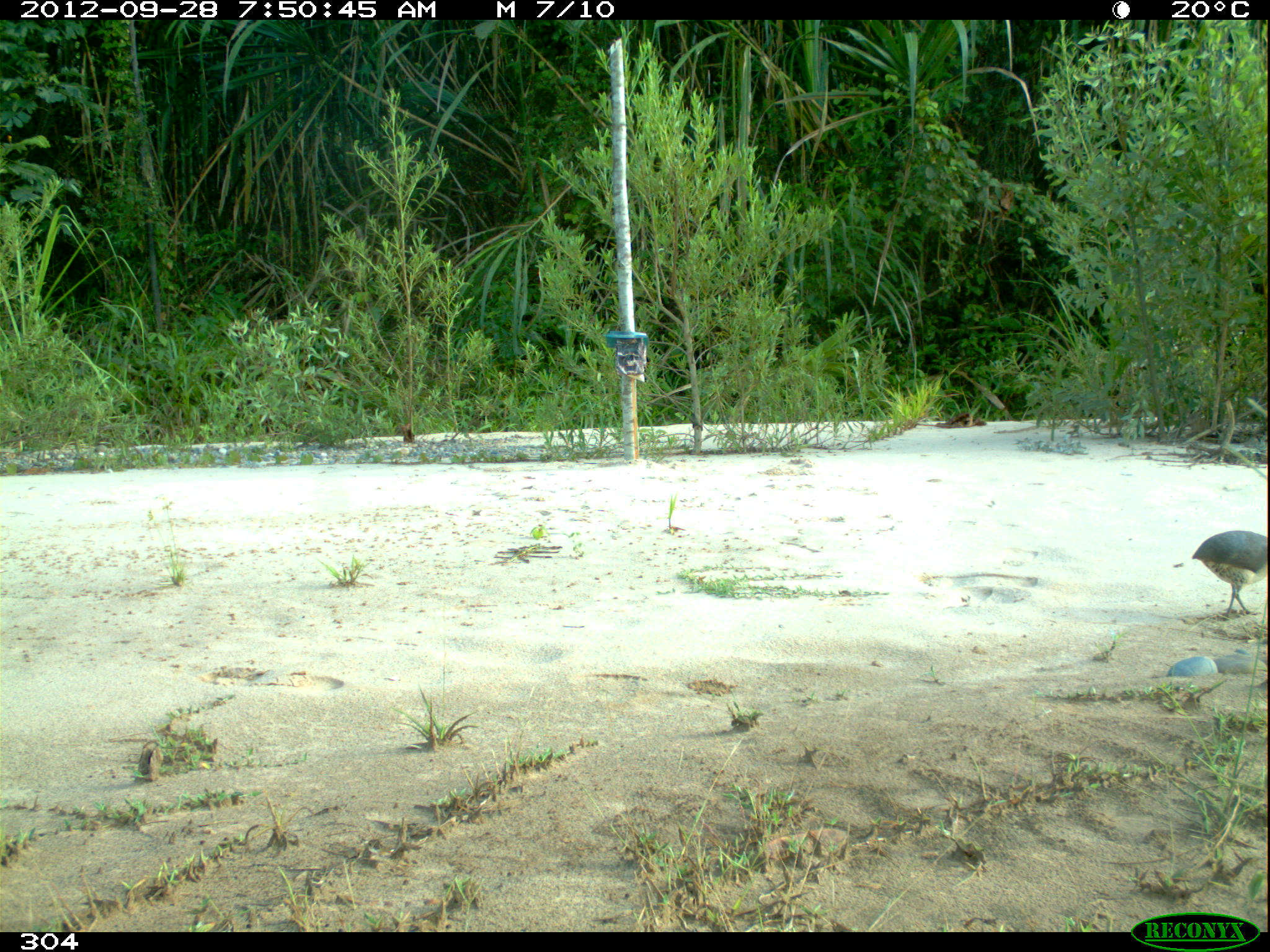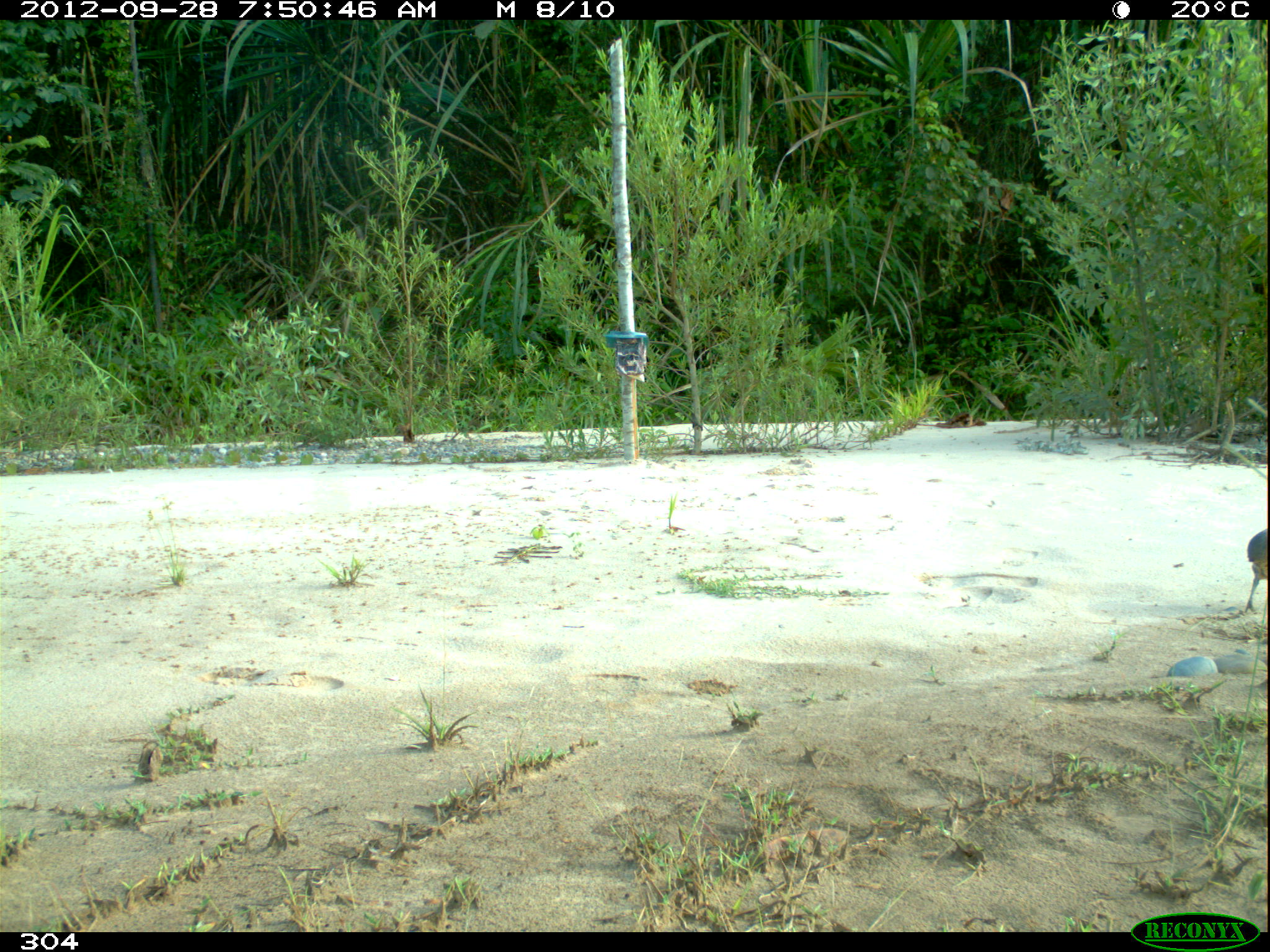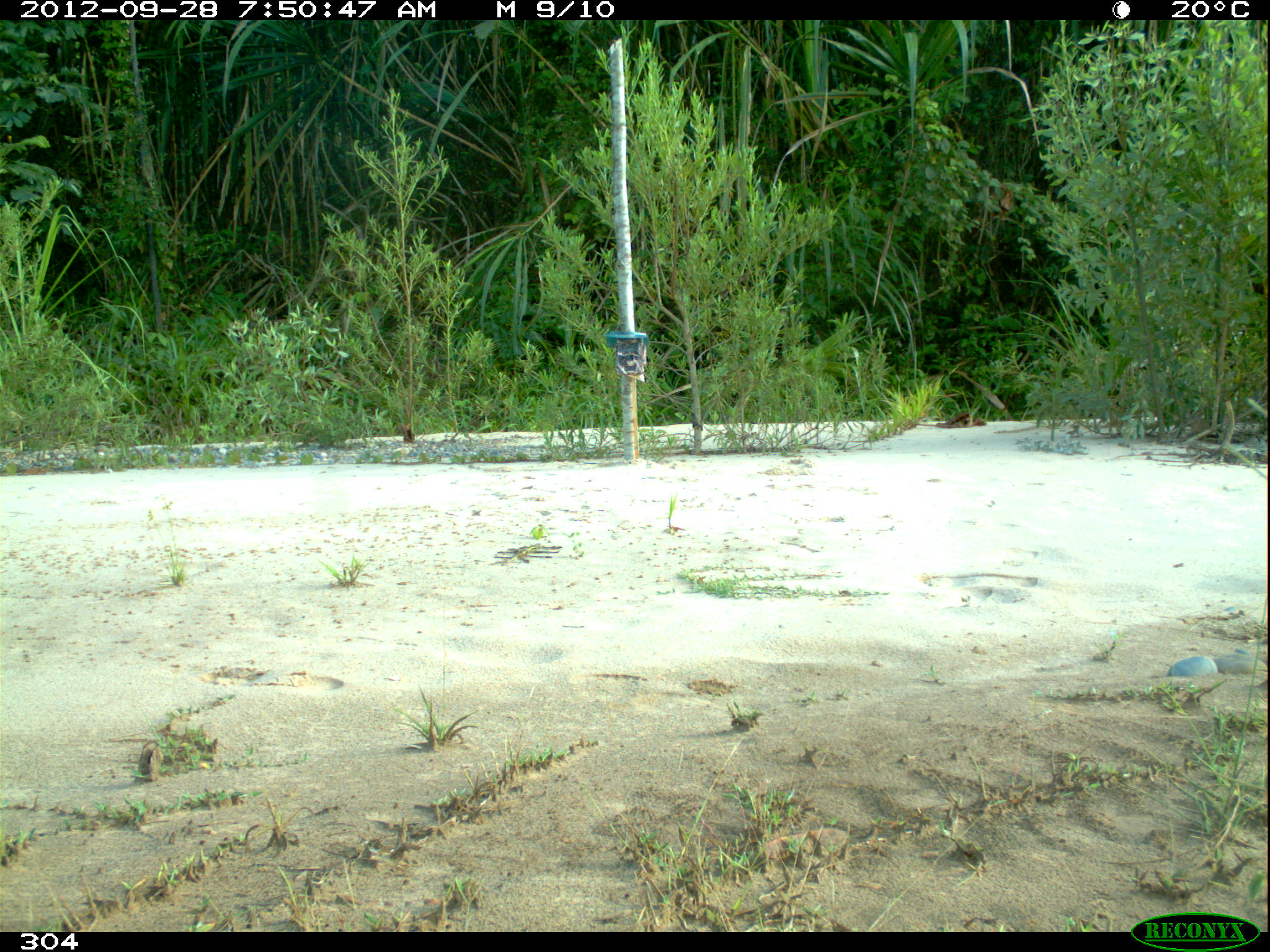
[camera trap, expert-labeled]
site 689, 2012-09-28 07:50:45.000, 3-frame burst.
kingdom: Animalia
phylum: Chordata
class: Aves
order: Galliformes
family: Phasianidae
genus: Alectoris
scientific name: Alectoris rufa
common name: red-legged partridge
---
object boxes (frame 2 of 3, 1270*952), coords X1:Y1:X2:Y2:
alectoris rufa: 1245:530:1268:611